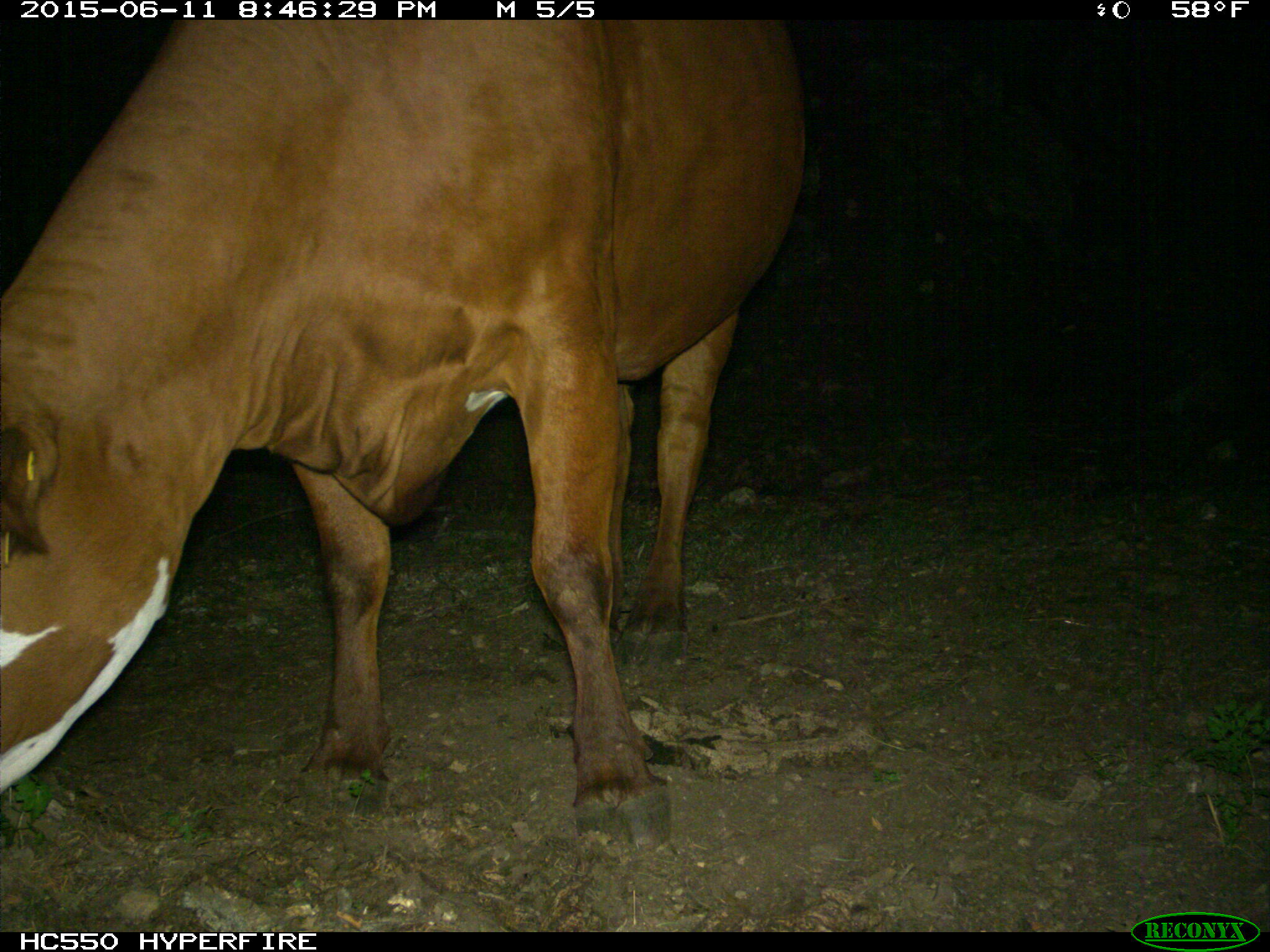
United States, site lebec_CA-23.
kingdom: Animalia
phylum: Chordata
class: Mammalia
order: Artiodactyla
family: Bovidae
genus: Bos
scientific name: Bos taurus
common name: domestic cow